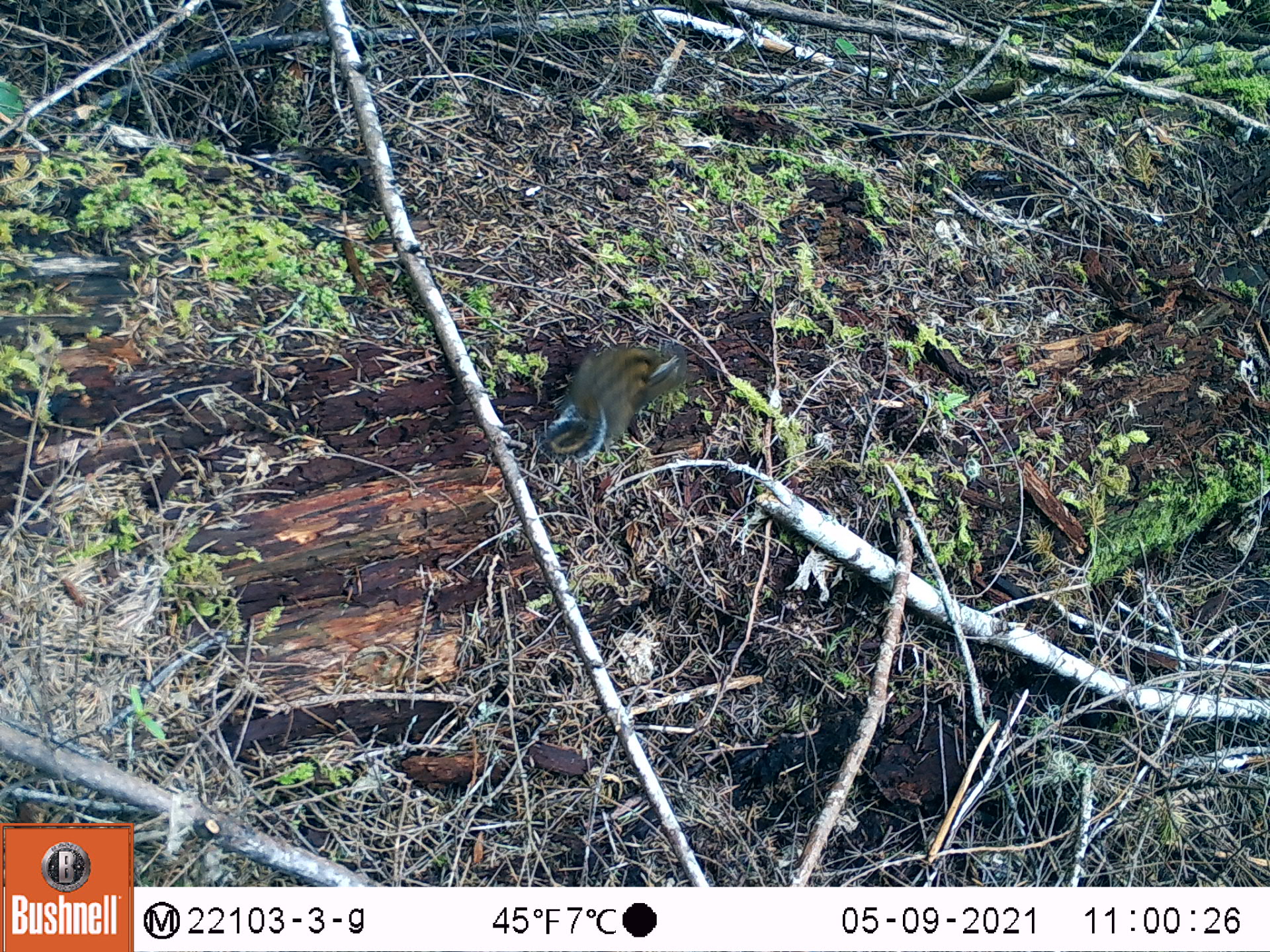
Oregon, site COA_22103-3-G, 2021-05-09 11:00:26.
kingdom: Animalia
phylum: Chordata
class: Mammalia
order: Rodentia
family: Sciuridae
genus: Neotamias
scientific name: Neotamias townsendii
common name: townsend's chipmunk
Townsend's chipmunk (Neotamias townsendii).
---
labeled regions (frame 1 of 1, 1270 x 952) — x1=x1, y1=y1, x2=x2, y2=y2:
townsend's chipmunk: x1=527, y1=317, x2=709, y2=484